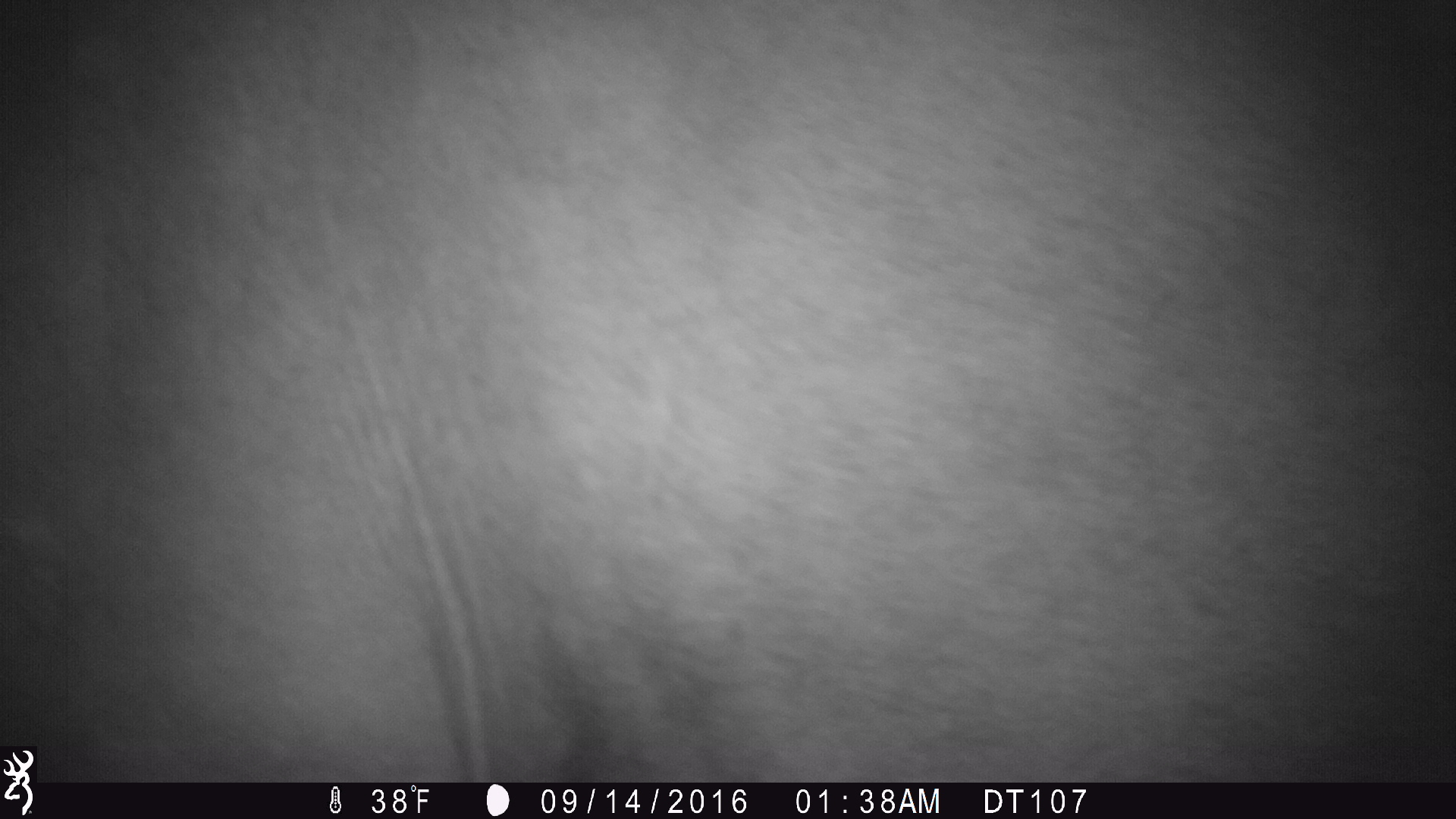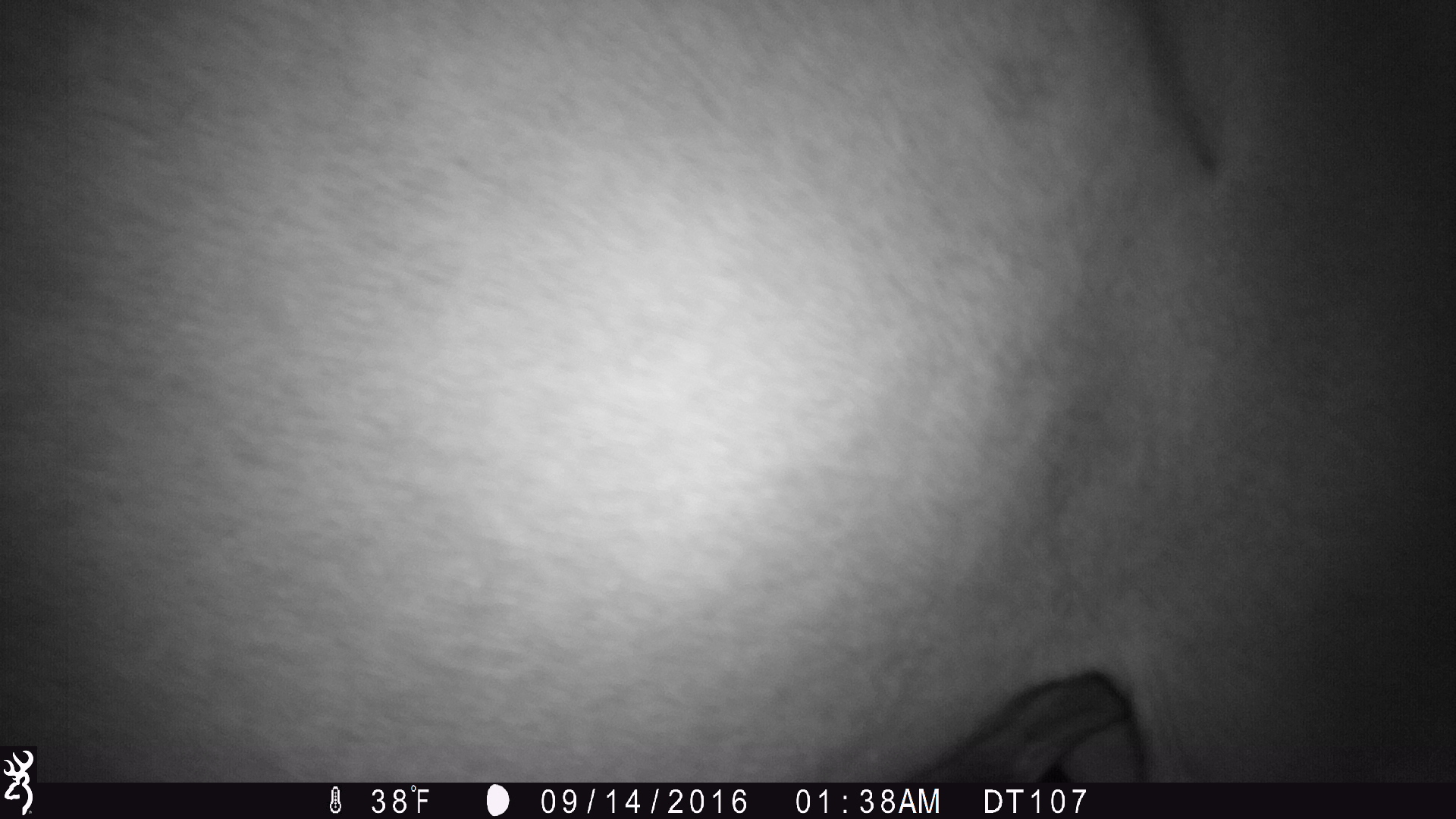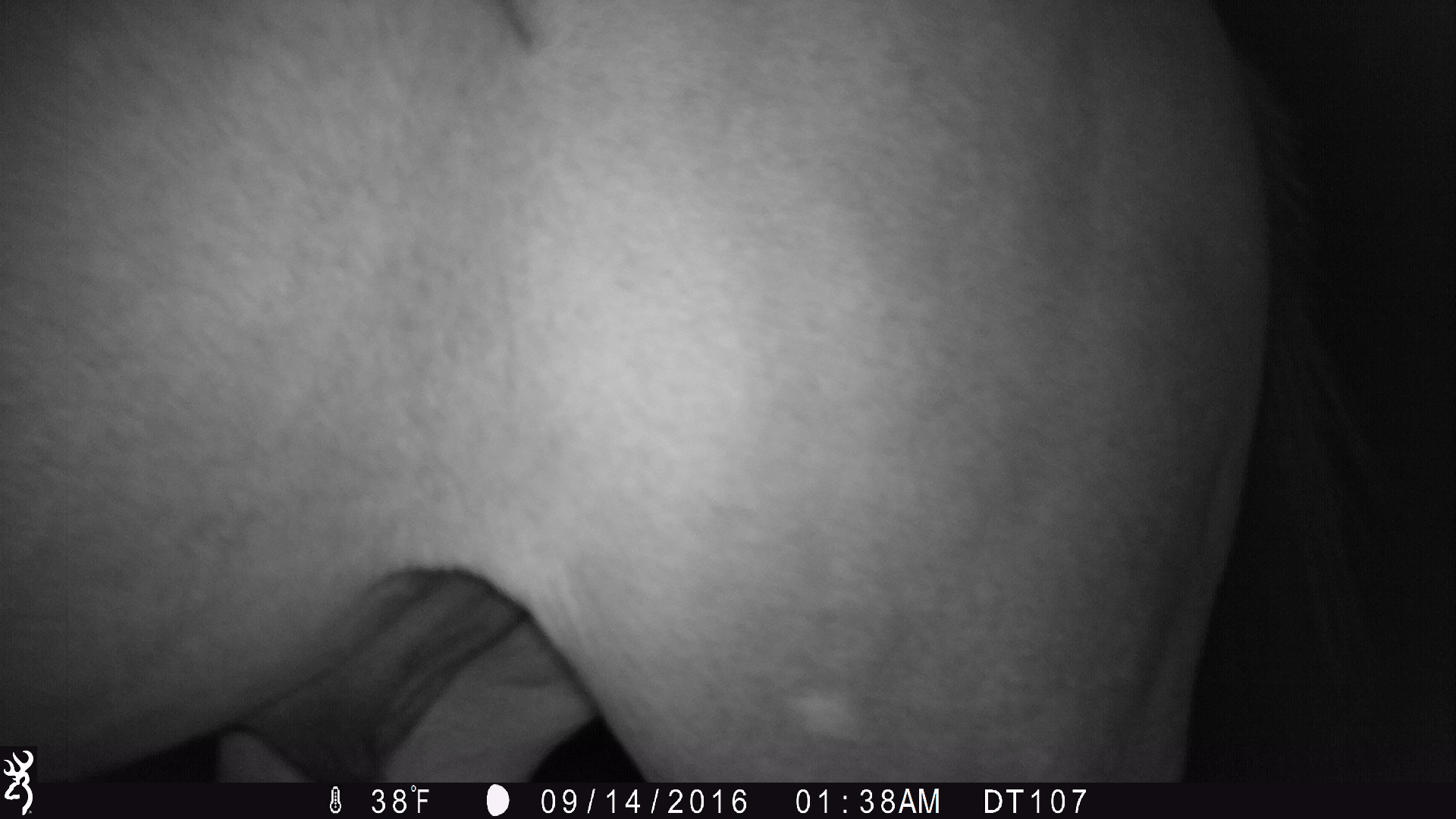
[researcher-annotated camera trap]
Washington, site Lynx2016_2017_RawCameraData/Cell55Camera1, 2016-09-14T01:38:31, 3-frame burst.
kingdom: Animalia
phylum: Chordata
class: Mammalia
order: Perissodactyla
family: Equidae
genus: Equus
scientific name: Equus caballus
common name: domestic horse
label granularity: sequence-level